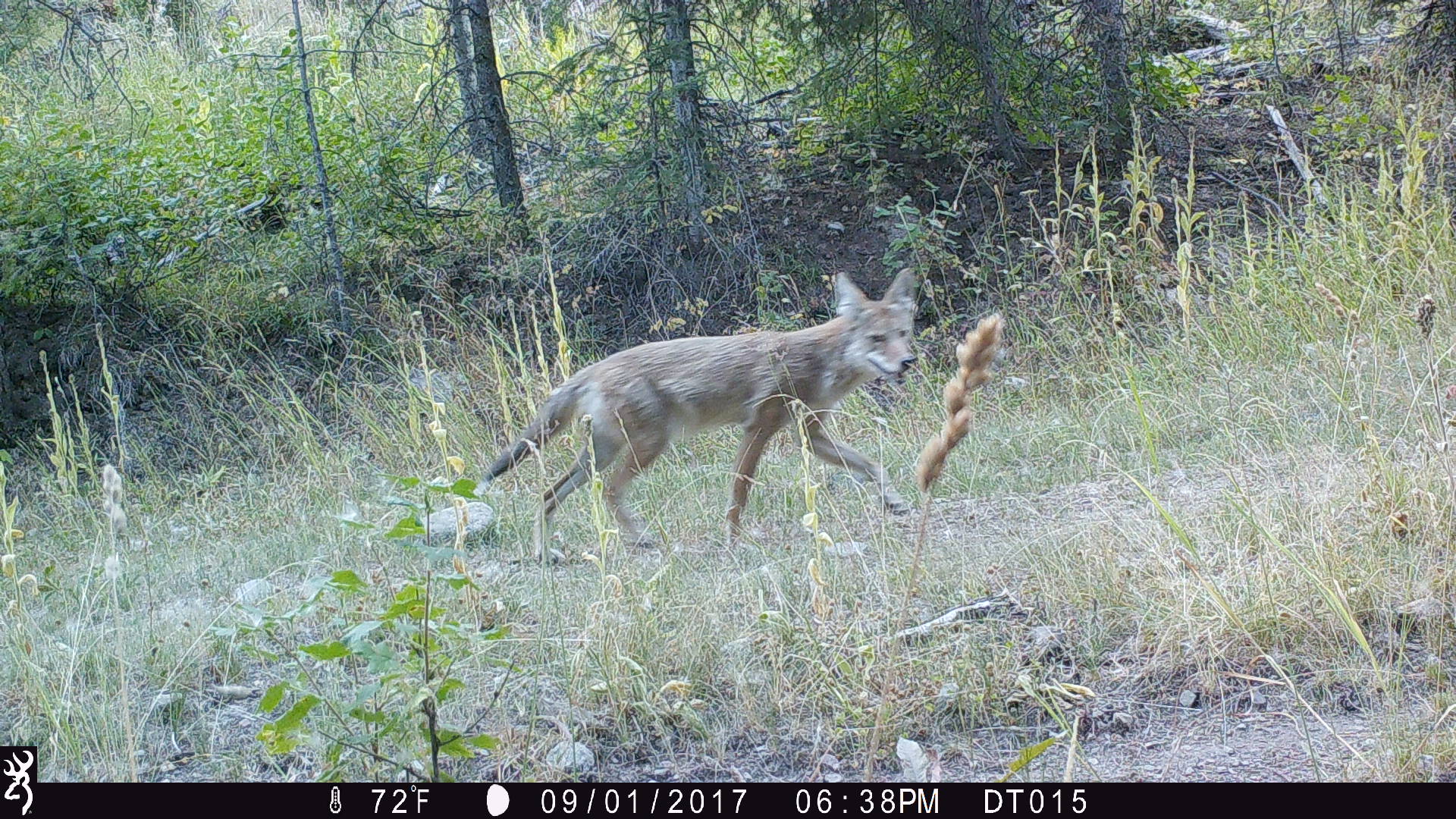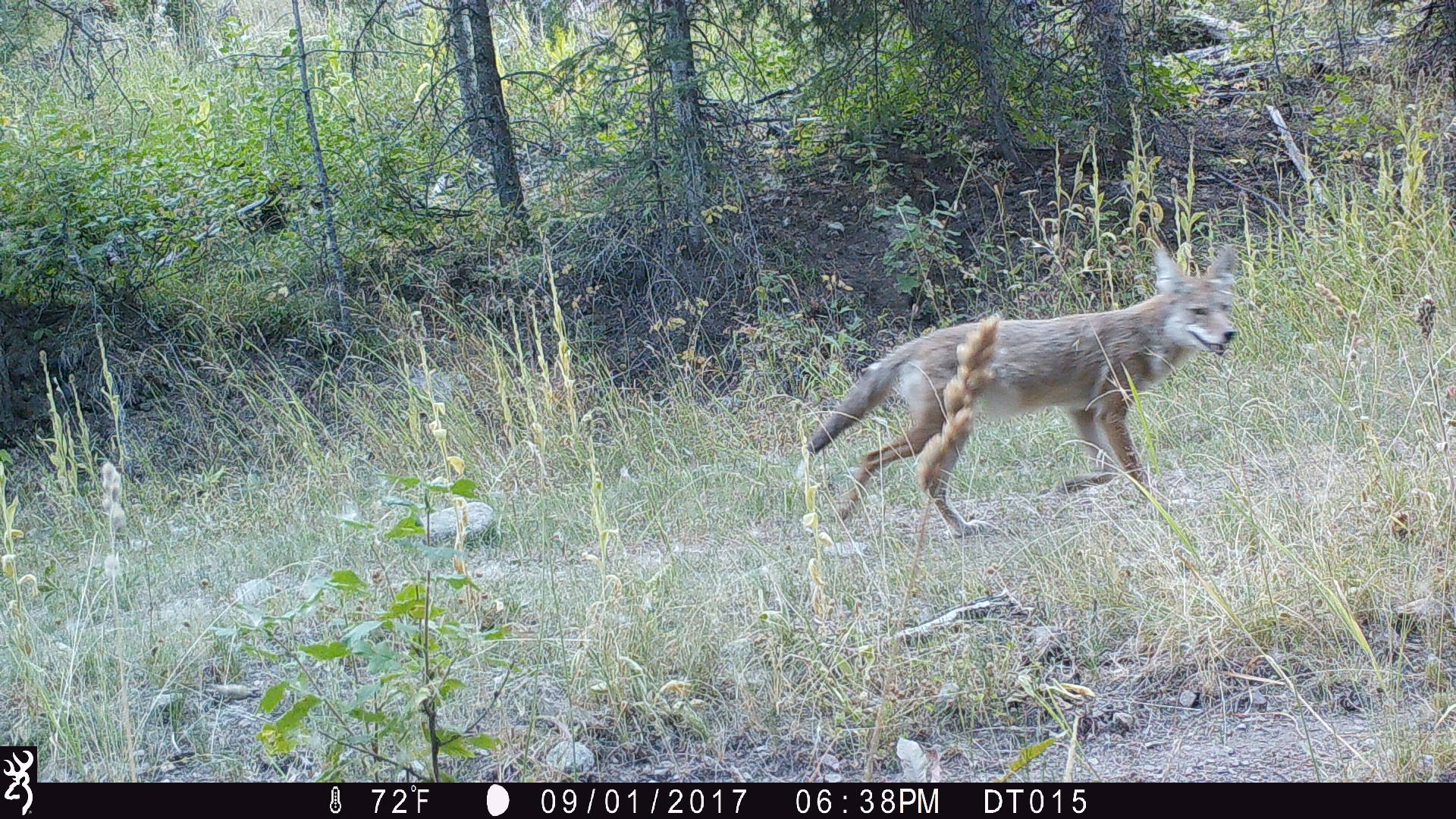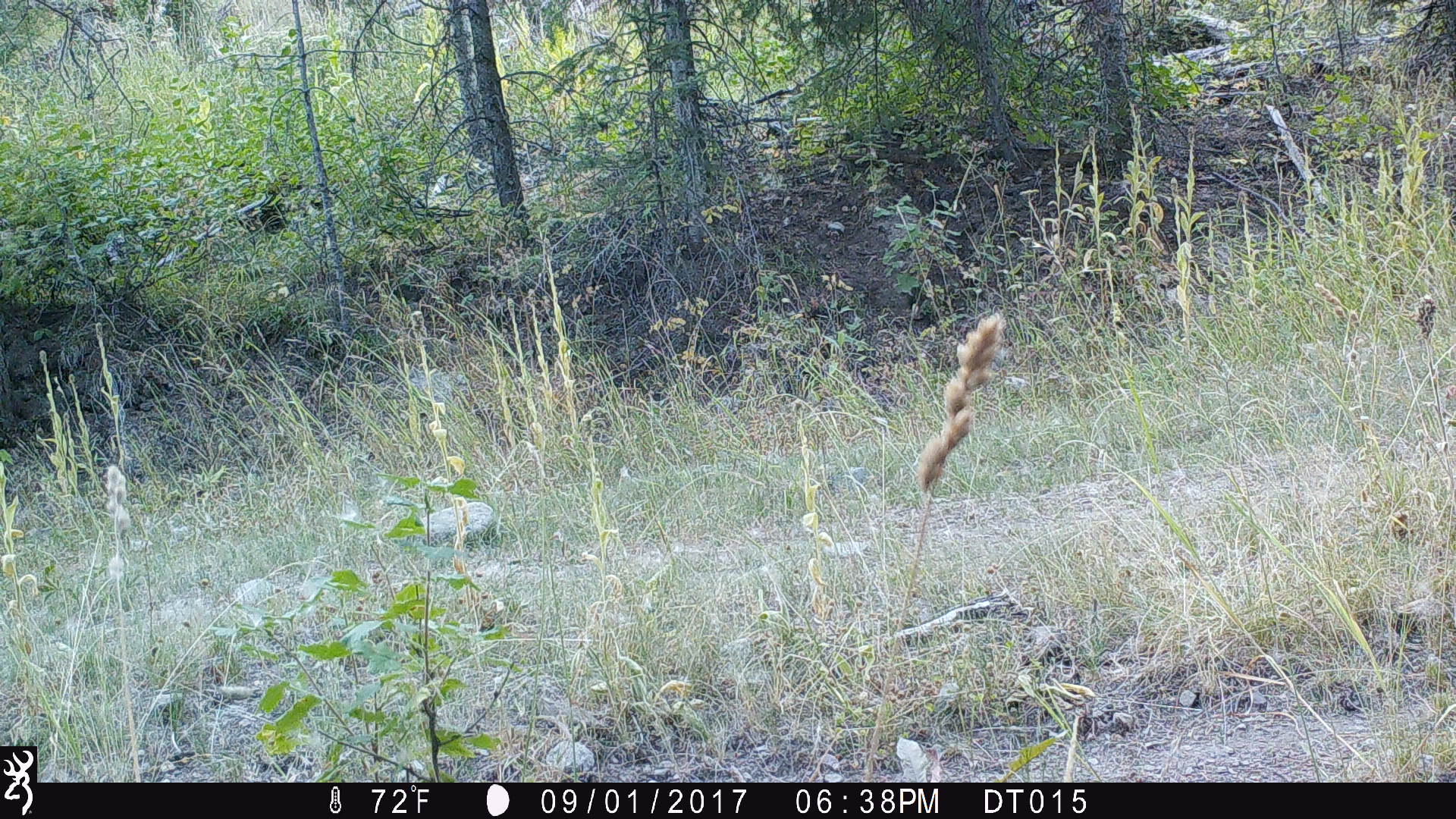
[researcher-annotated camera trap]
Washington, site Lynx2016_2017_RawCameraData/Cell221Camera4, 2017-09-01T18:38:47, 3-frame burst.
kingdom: Animalia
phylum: Chordata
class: Mammalia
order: Carnivora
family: Canidae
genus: Canis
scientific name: Canis latrans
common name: coyote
Canis latrans (coyote). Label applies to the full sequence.